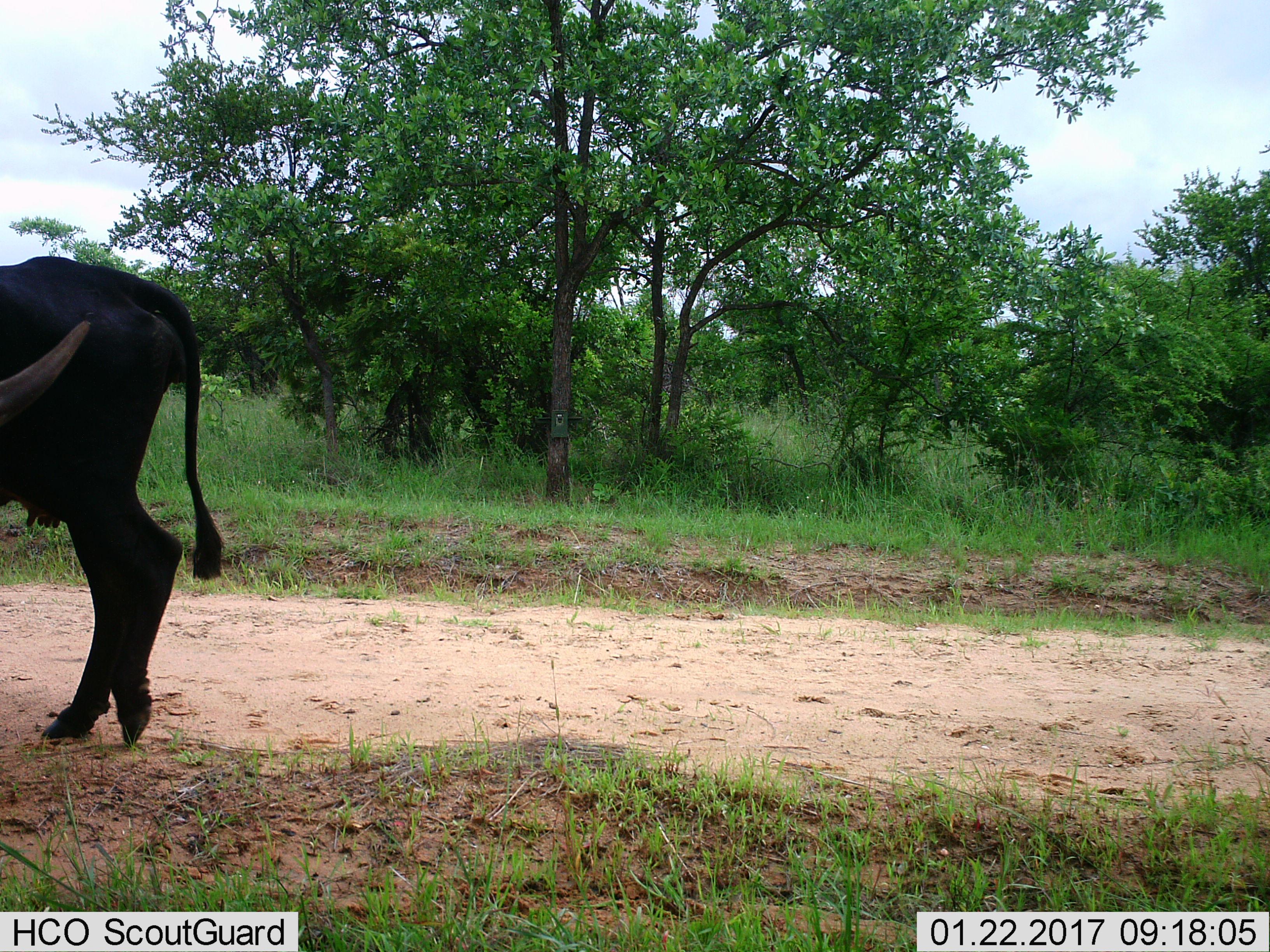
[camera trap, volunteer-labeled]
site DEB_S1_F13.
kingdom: Animalia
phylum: Chordata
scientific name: Vertebrata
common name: domestic animal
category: domesticanimal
Domesticanimal (domestic animal) (Vertebrata), count 1. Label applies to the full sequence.